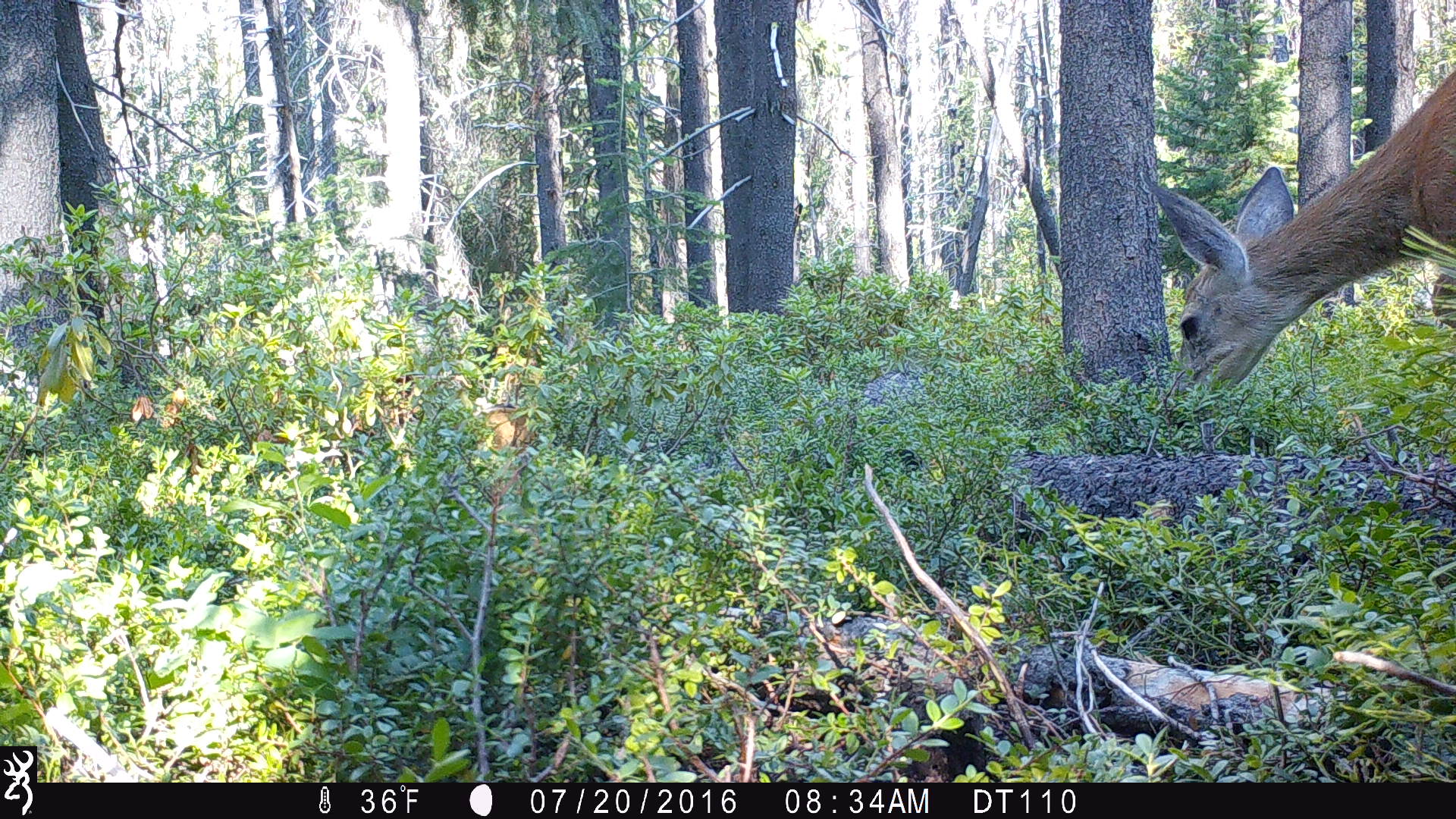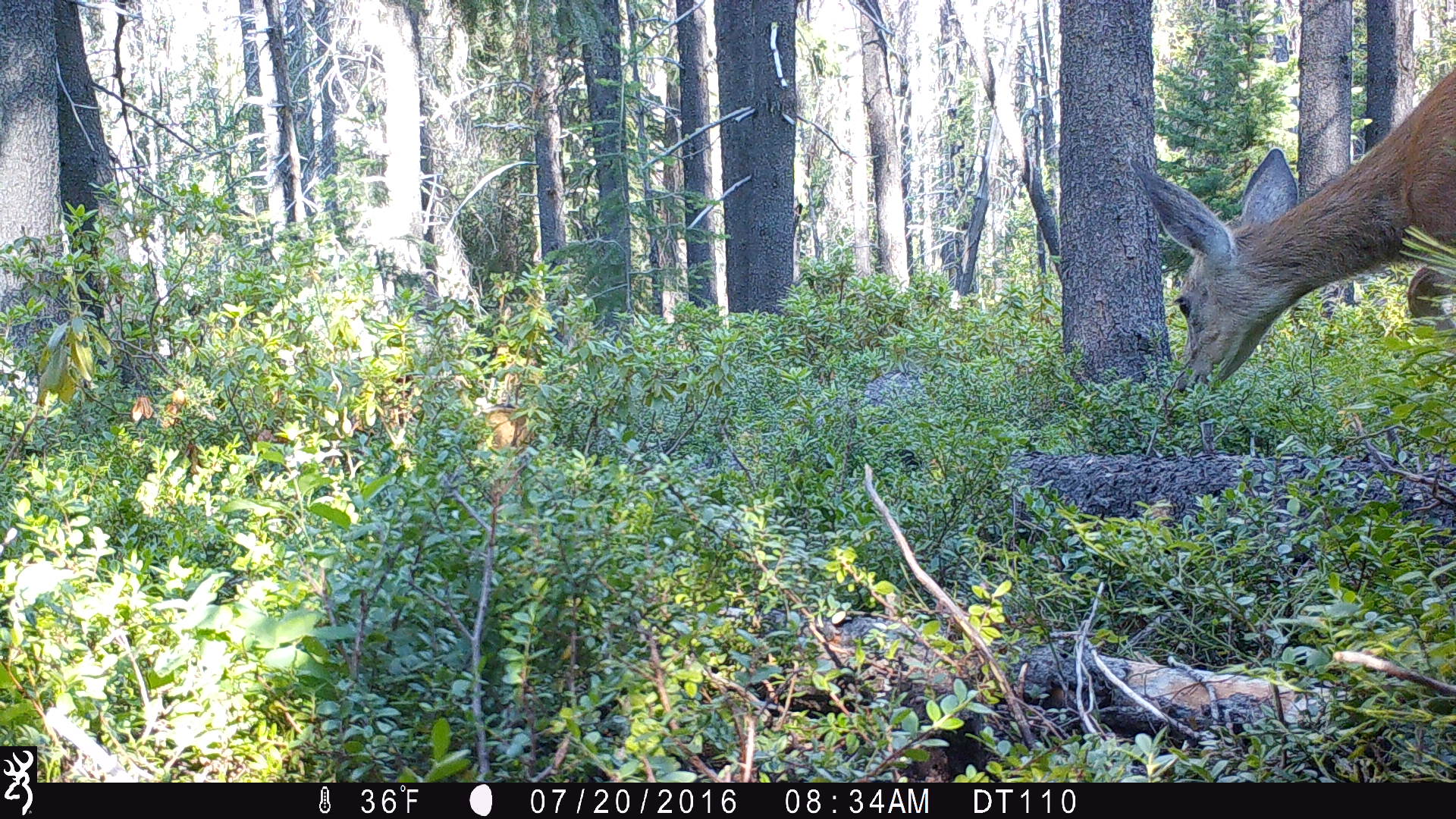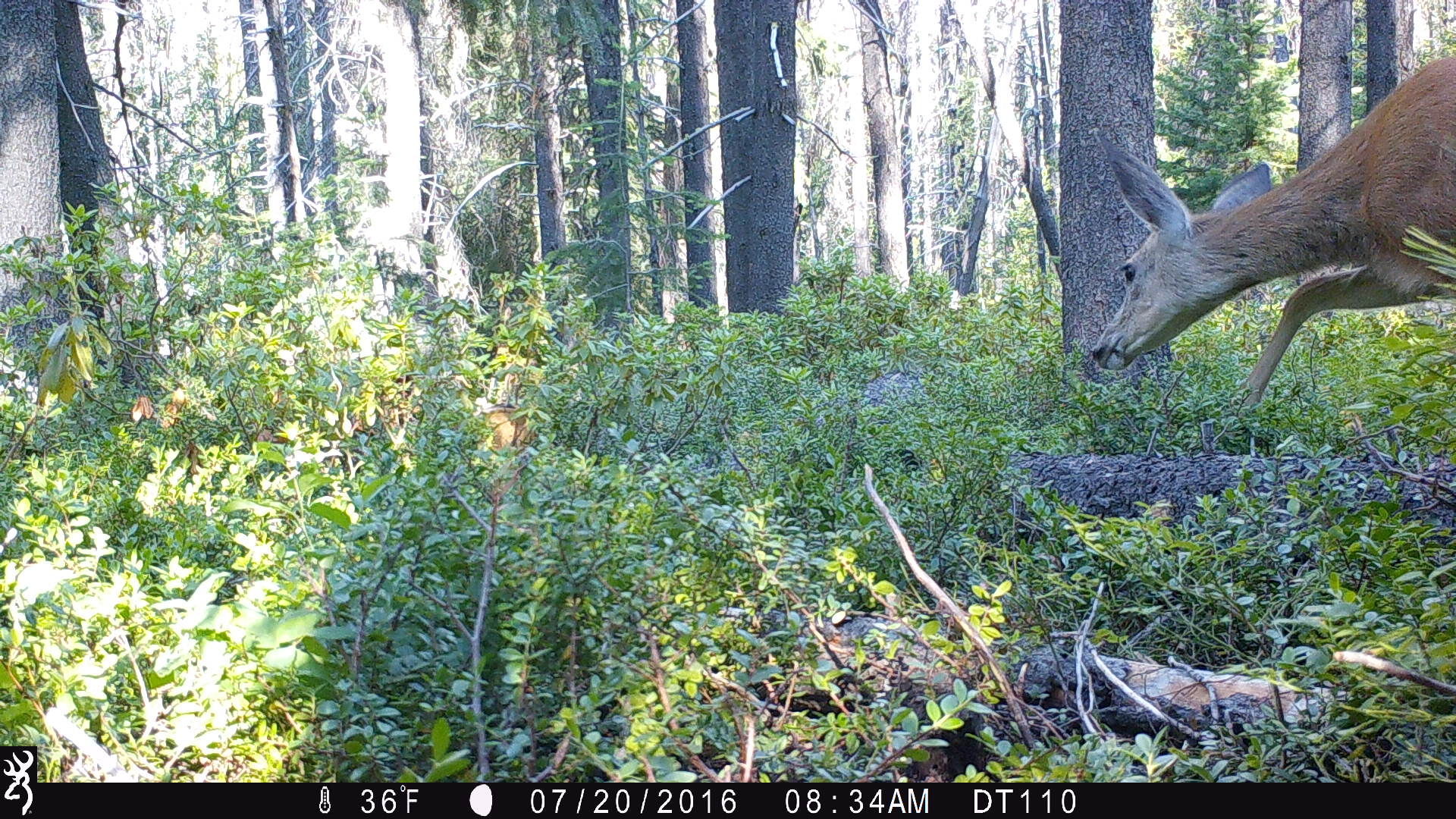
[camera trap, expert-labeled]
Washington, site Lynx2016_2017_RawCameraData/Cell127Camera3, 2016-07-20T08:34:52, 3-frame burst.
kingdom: Animalia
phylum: Chordata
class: Mammalia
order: Artiodactyla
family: Cervidae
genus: Odocoileus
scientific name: Odocoileus hemionus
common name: mule deer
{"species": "Odocoileus hemionus (mule deer)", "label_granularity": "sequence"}